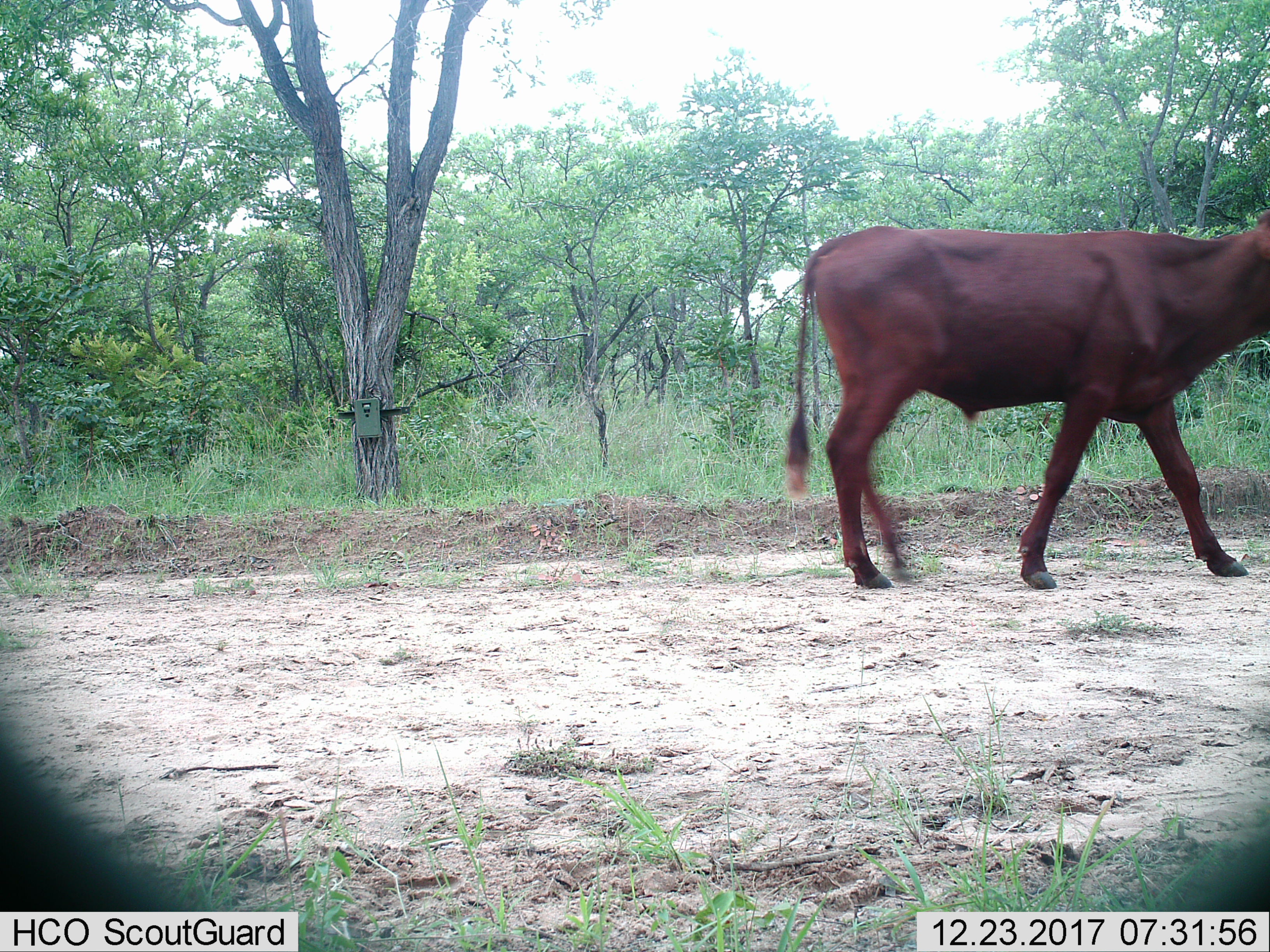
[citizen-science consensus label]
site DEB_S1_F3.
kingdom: Animalia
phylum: Chordata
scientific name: Vertebrata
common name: domestic animal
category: domesticanimal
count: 1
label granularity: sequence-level